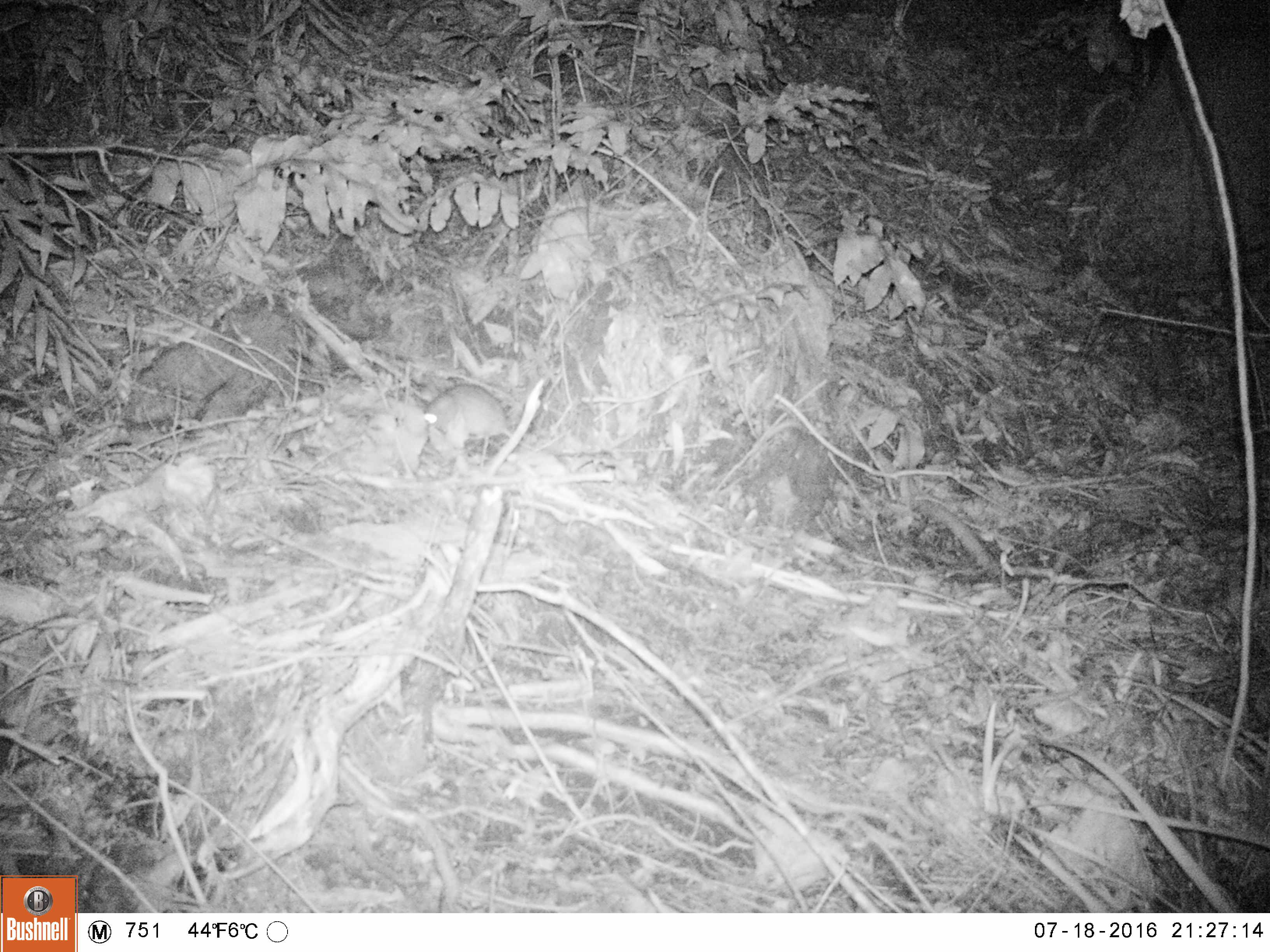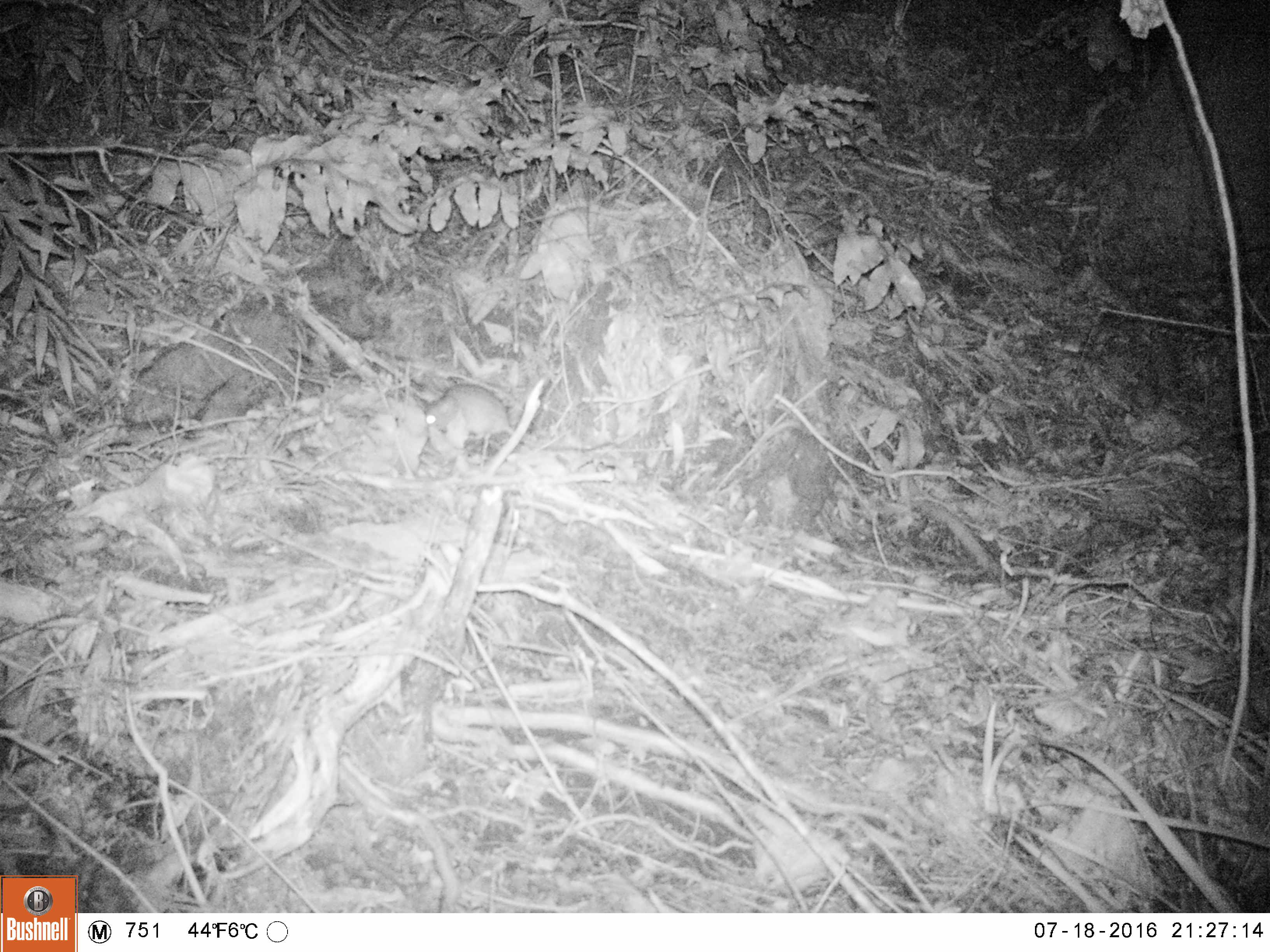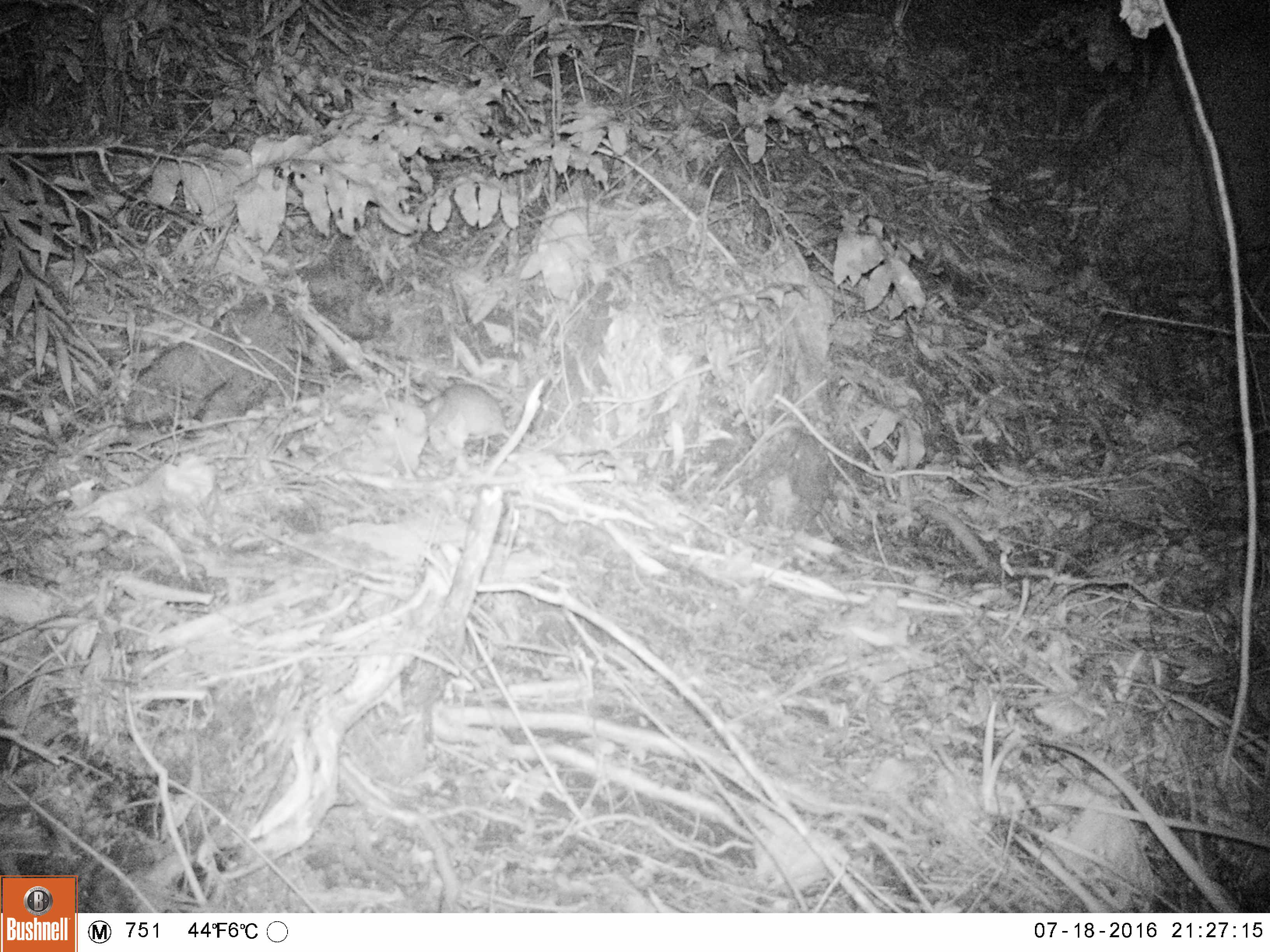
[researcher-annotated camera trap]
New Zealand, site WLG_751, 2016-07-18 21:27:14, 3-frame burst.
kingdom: Animalia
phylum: Chordata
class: Mammalia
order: Rodentia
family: Muridae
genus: Rattus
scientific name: Rattus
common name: rat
Rat (Rattus).